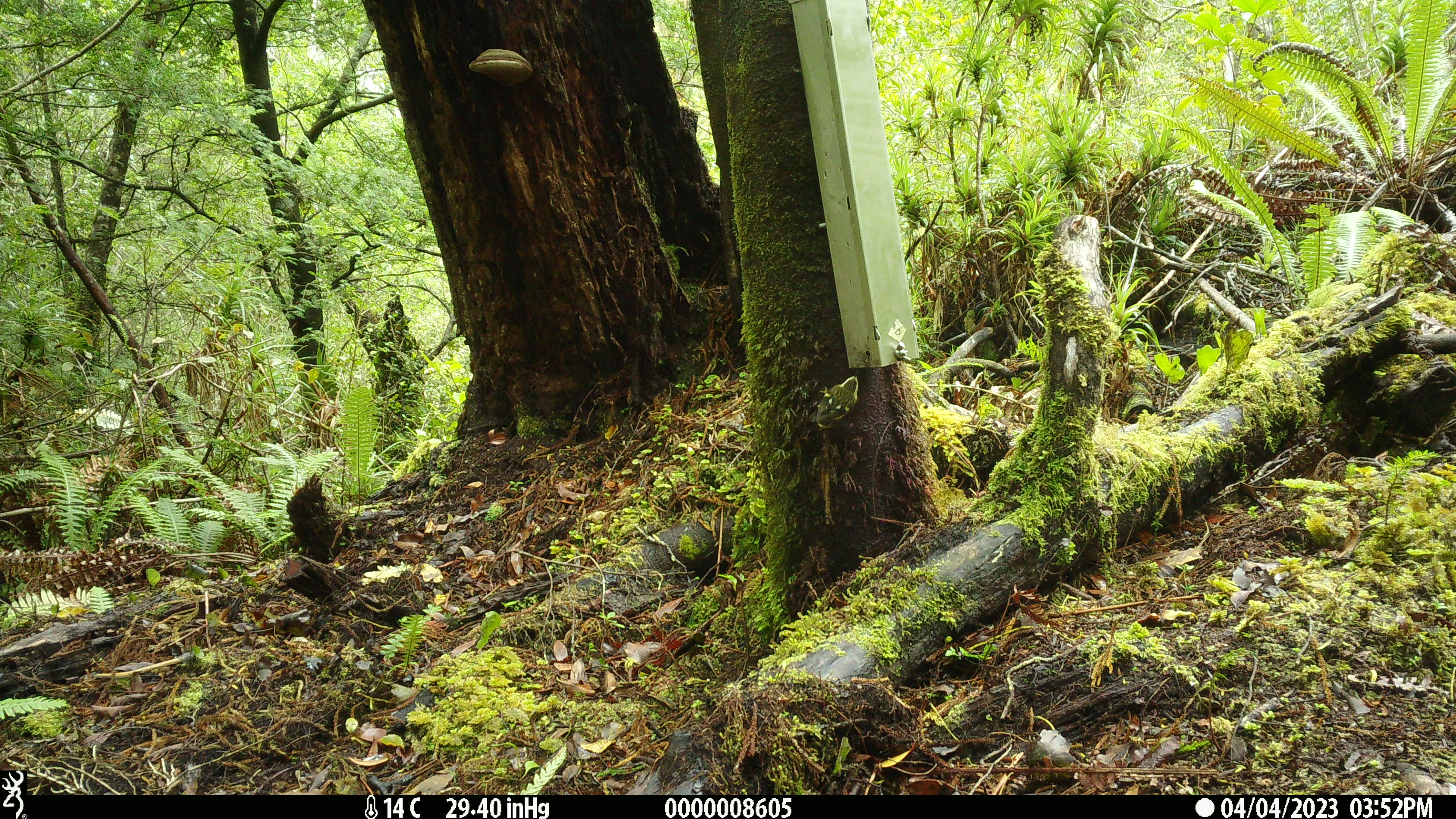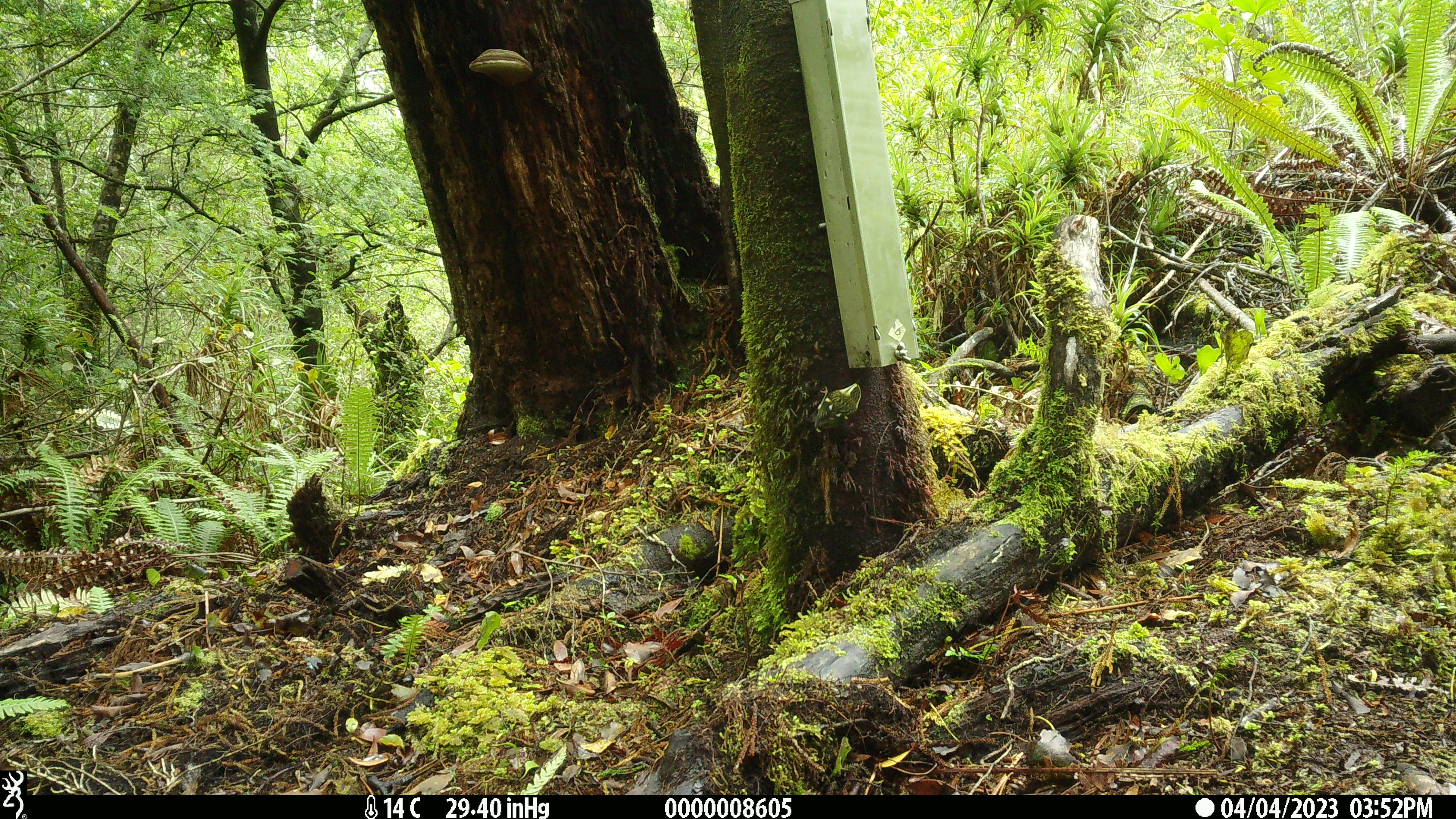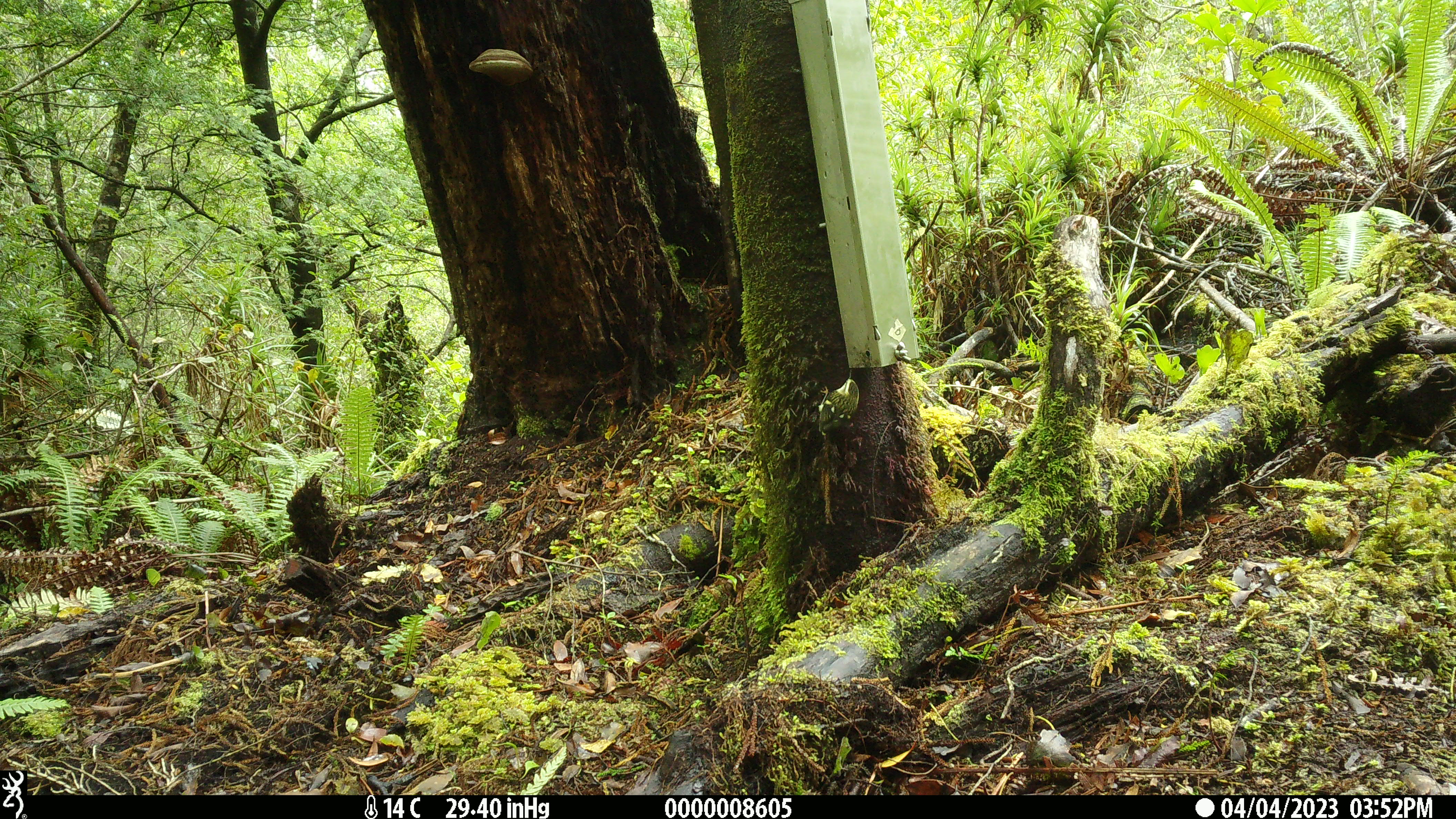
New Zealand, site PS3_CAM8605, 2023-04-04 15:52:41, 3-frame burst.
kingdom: Animalia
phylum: Chordata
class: Aves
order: Passeriformes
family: Acanthisittidae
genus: Acanthisitta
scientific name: Acanthisitta chloris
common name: rifleman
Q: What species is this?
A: Rifleman (Acanthisitta chloris).